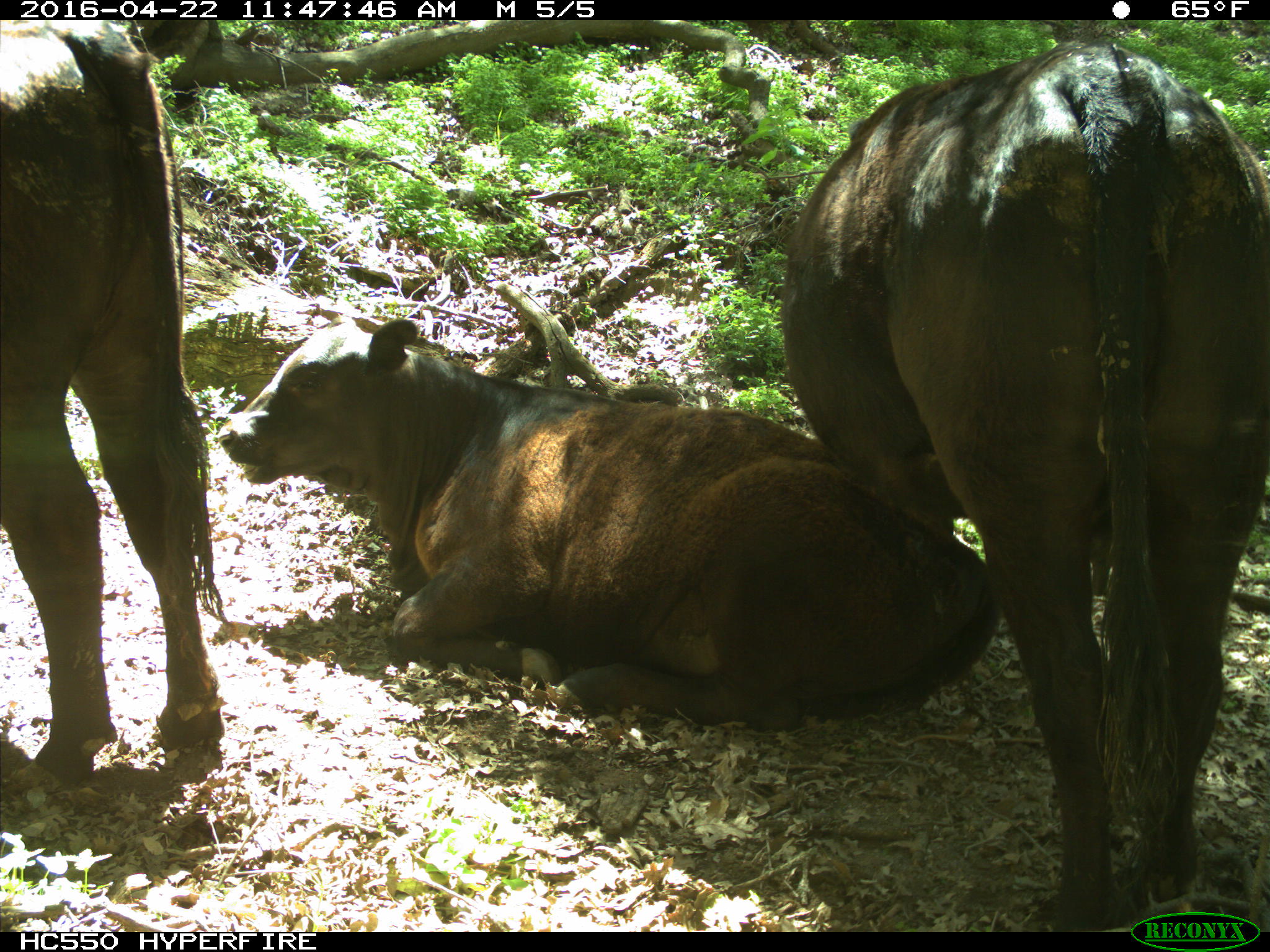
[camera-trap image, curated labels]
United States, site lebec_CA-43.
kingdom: Animalia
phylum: Chordata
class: Mammalia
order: Artiodactyla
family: Bovidae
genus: Bos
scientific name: Bos taurus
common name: domestic cow